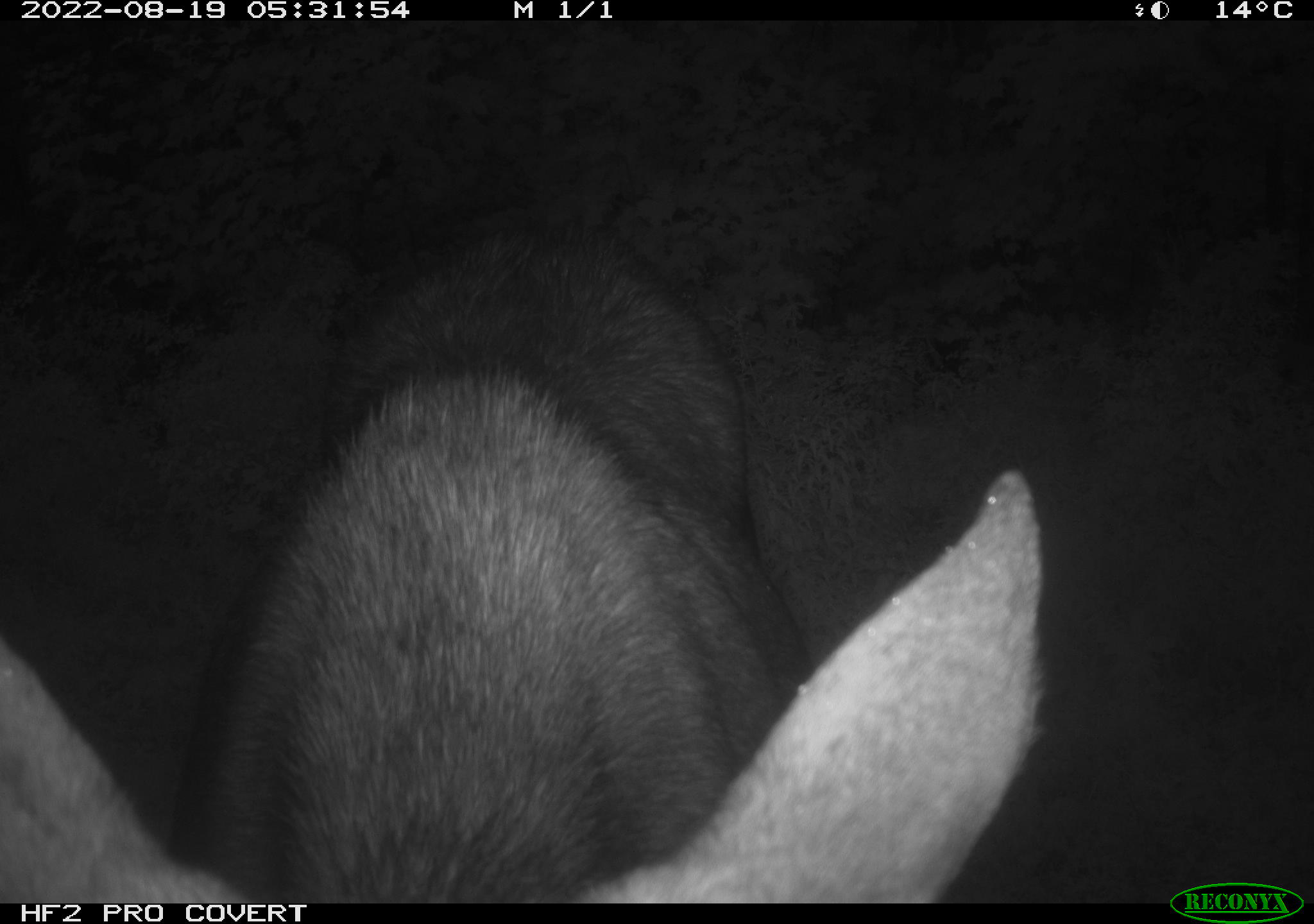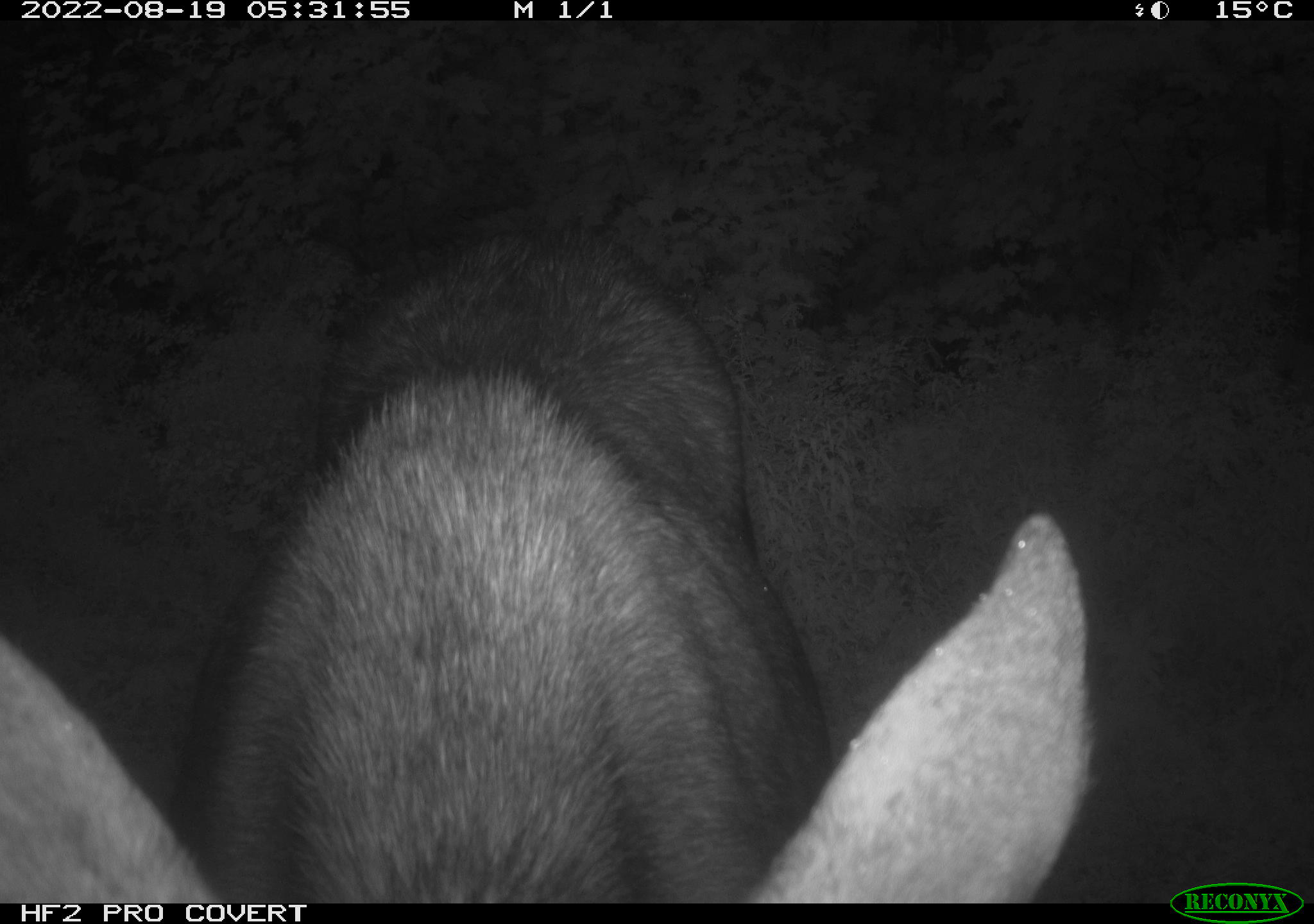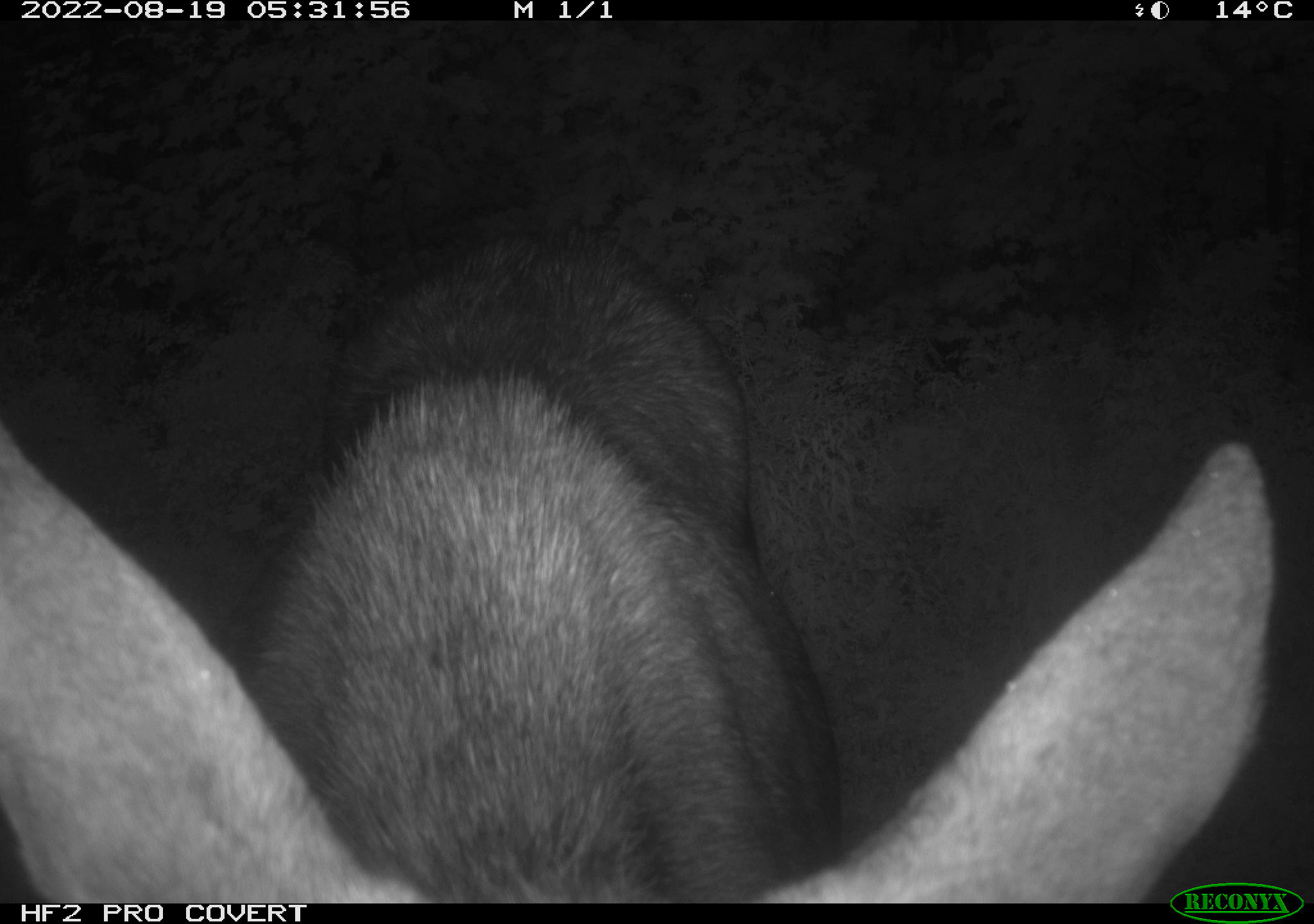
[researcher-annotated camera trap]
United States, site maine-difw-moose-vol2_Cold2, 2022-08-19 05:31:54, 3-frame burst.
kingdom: Animalia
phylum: Chordata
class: Mammalia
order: Artiodactyla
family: Cervidae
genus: Alces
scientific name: Alces alces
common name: moose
Moose (Alces alces).